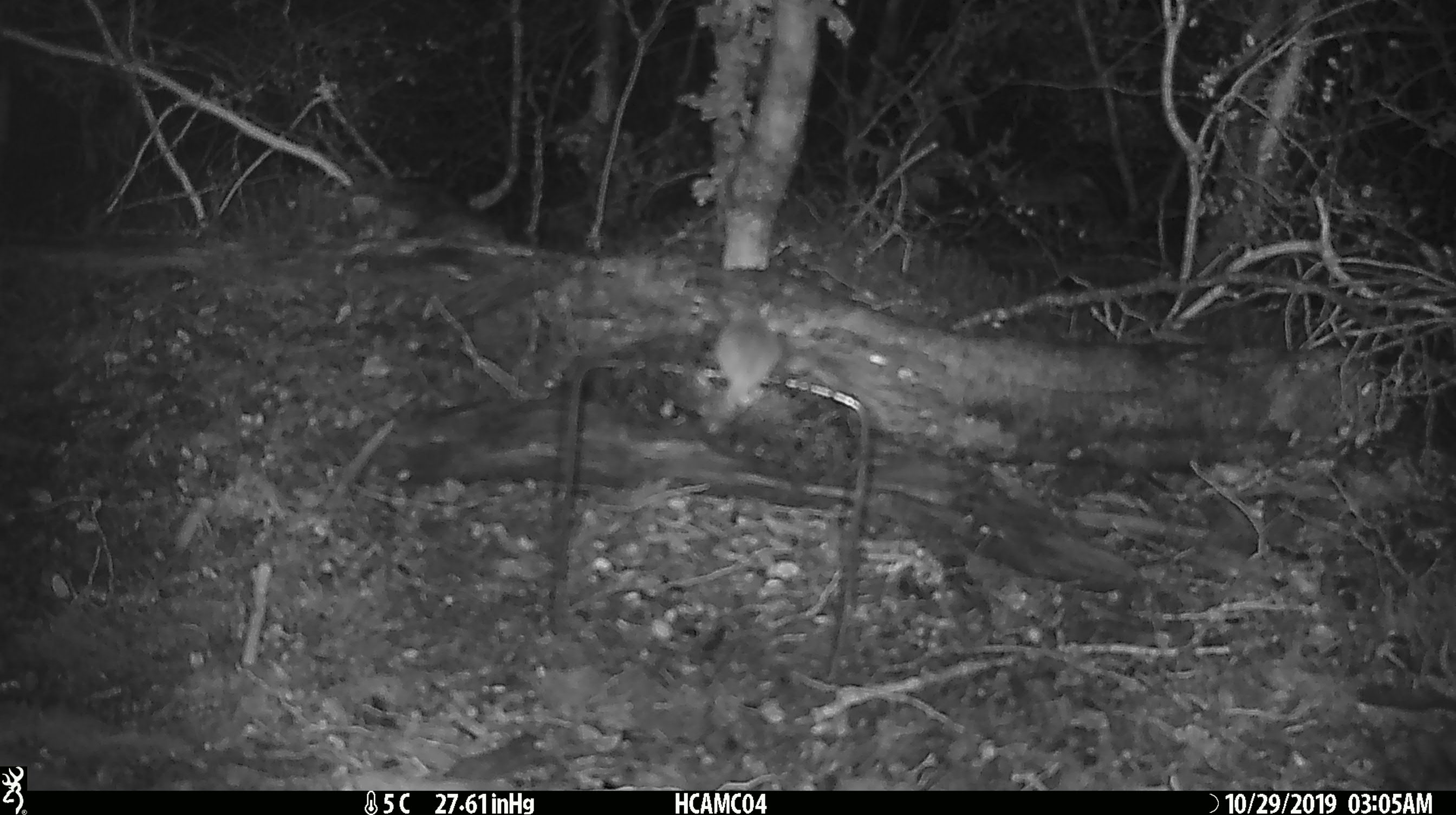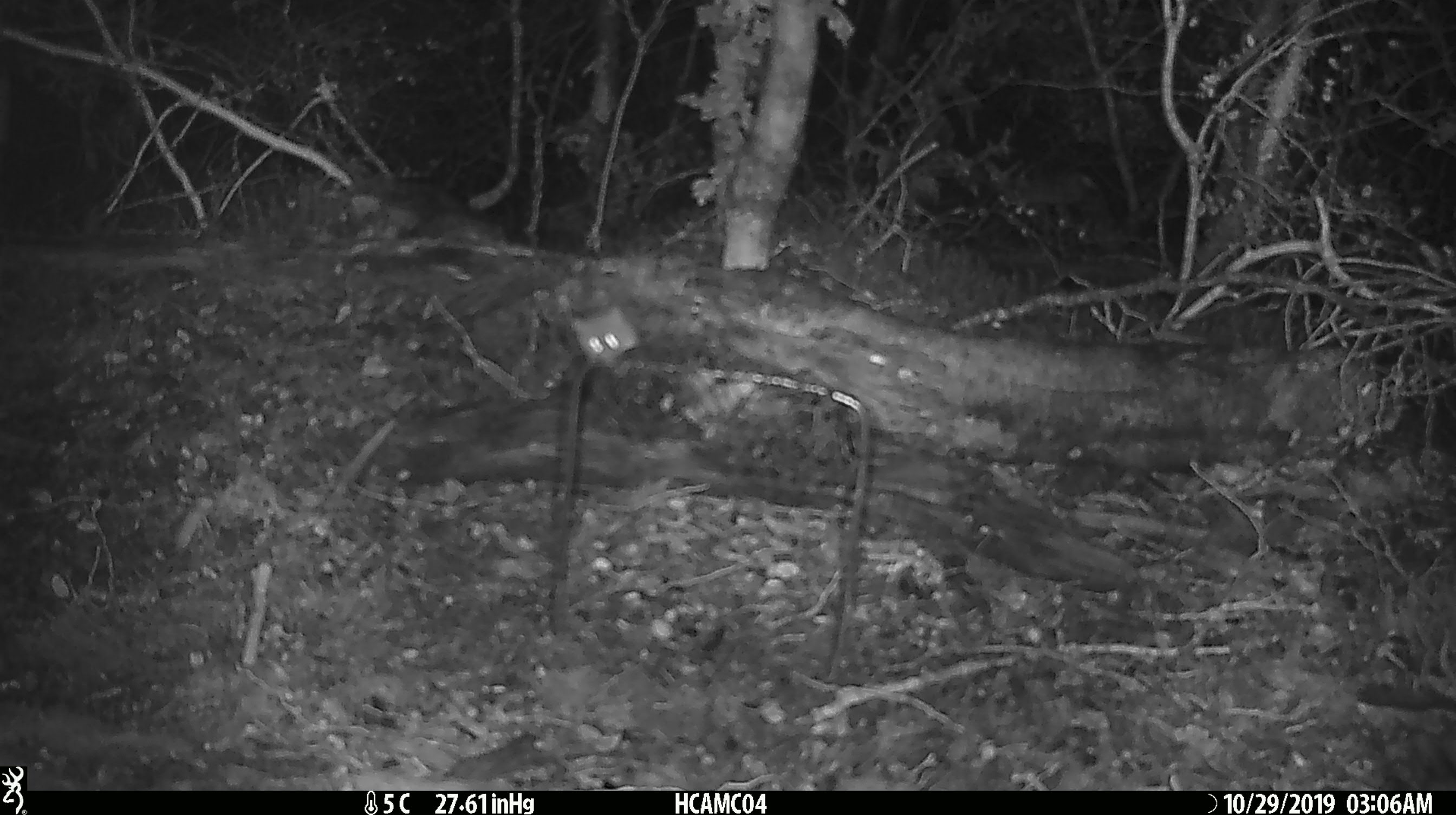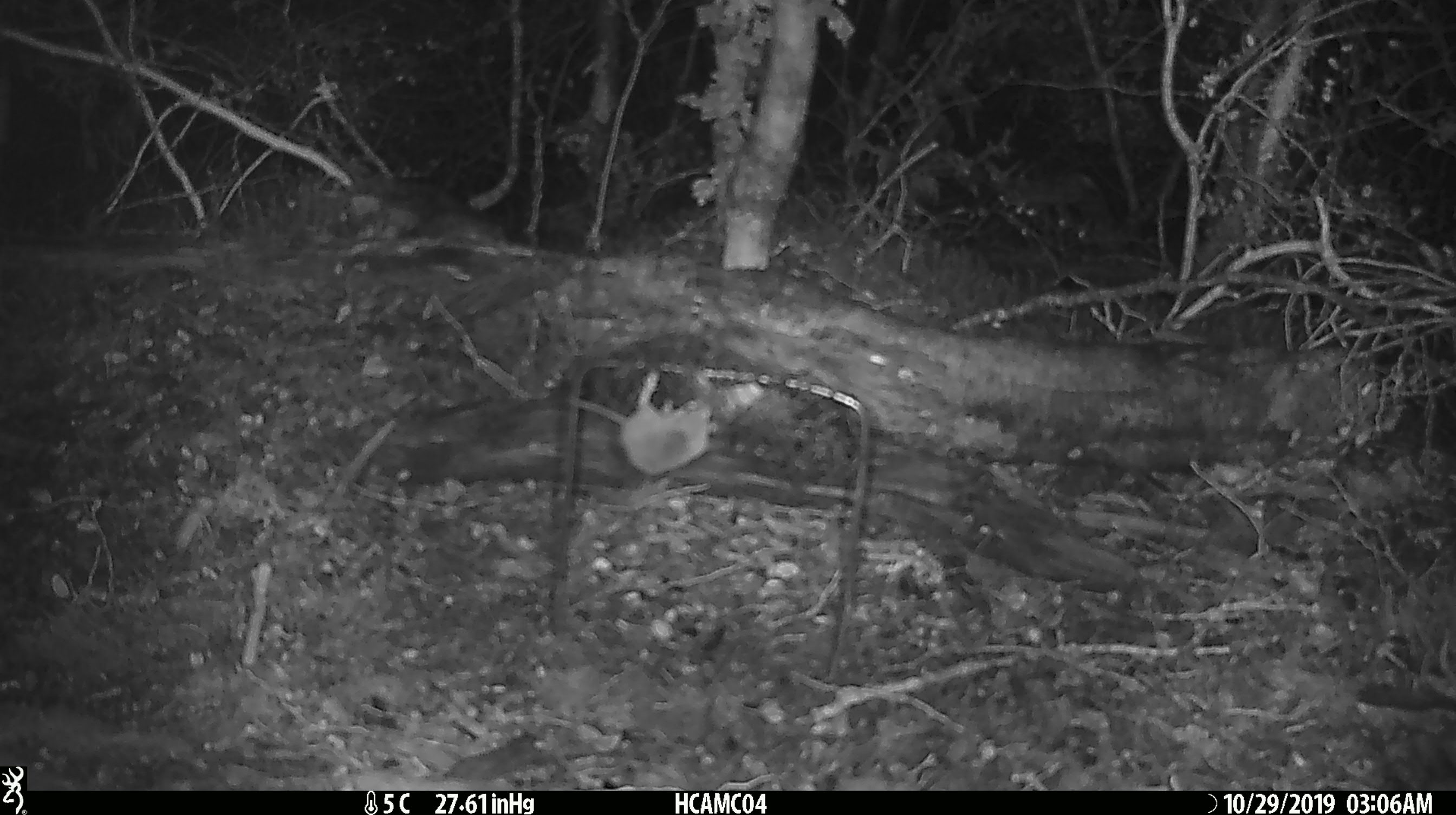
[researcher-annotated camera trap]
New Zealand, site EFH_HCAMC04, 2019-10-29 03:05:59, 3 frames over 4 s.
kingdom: Animalia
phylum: Chordata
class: Mammalia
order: Rodentia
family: Muridae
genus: Mus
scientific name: Mus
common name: mouse